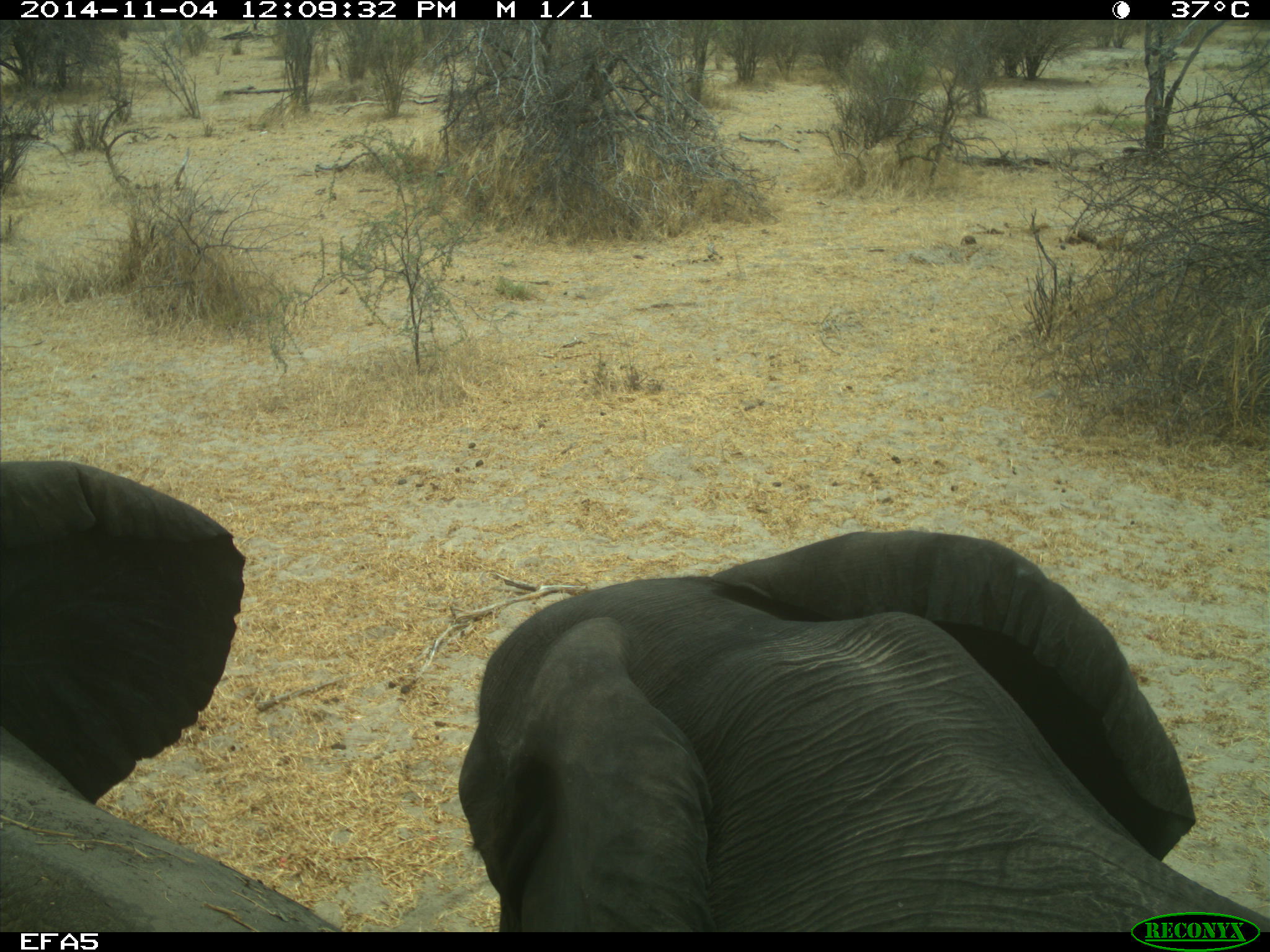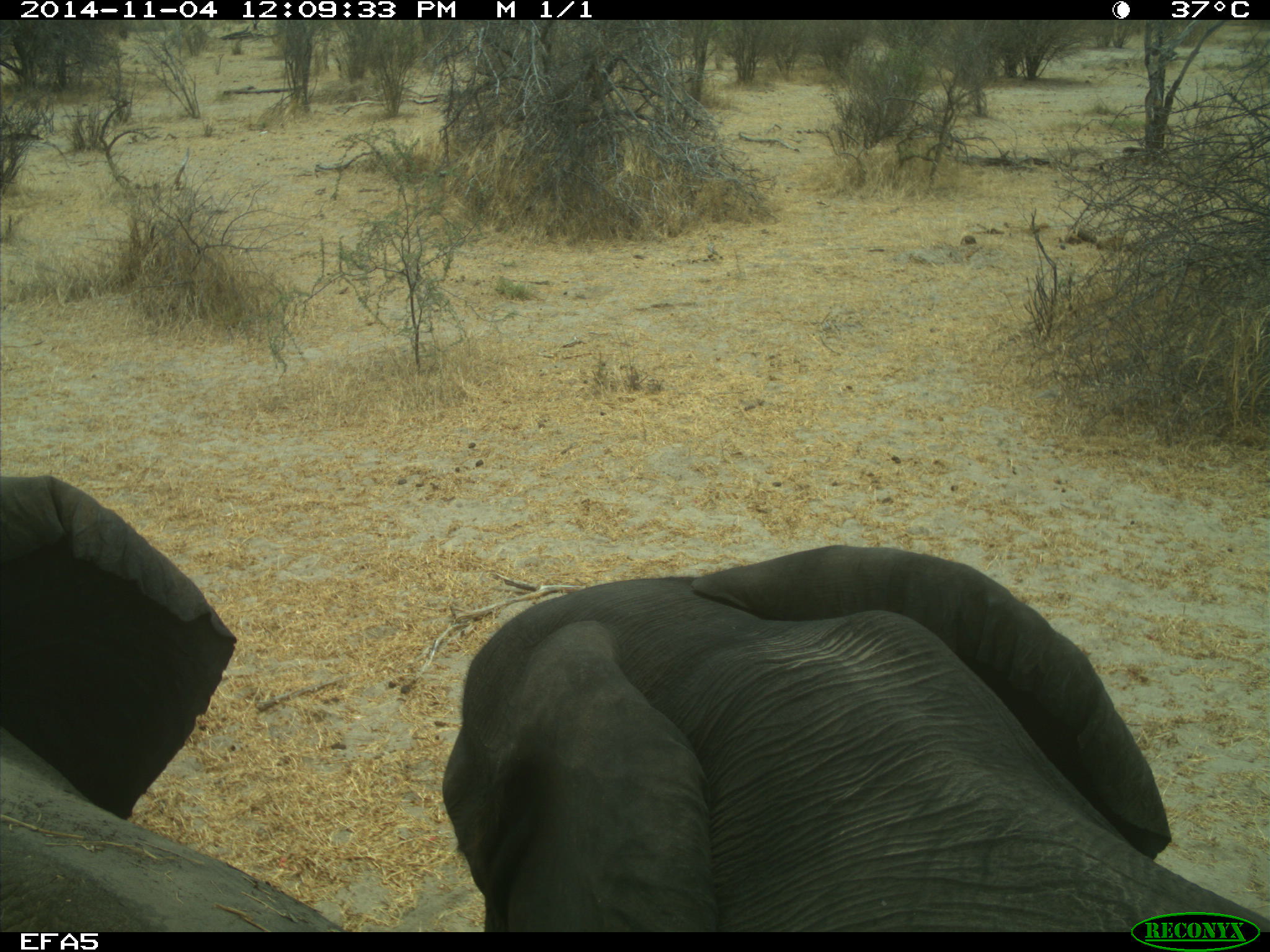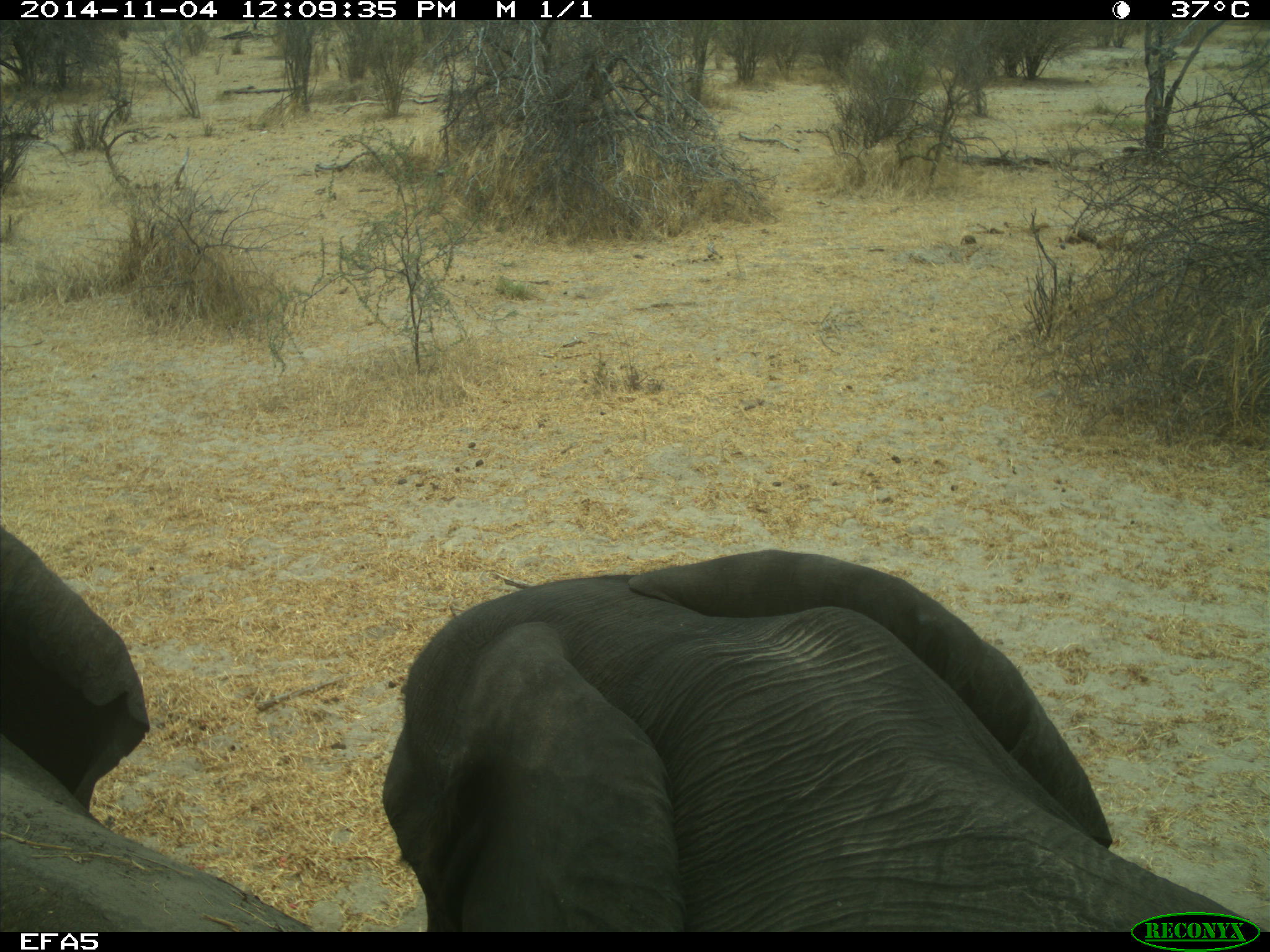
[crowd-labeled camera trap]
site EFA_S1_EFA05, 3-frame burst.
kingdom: Animalia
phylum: Chordata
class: Mammalia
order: Proboscidea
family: Elephantidae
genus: Loxodonta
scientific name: Loxodonta africana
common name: african bush elephant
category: elephant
Elephant (african bush elephant) (Loxodonta africana), count 2. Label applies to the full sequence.